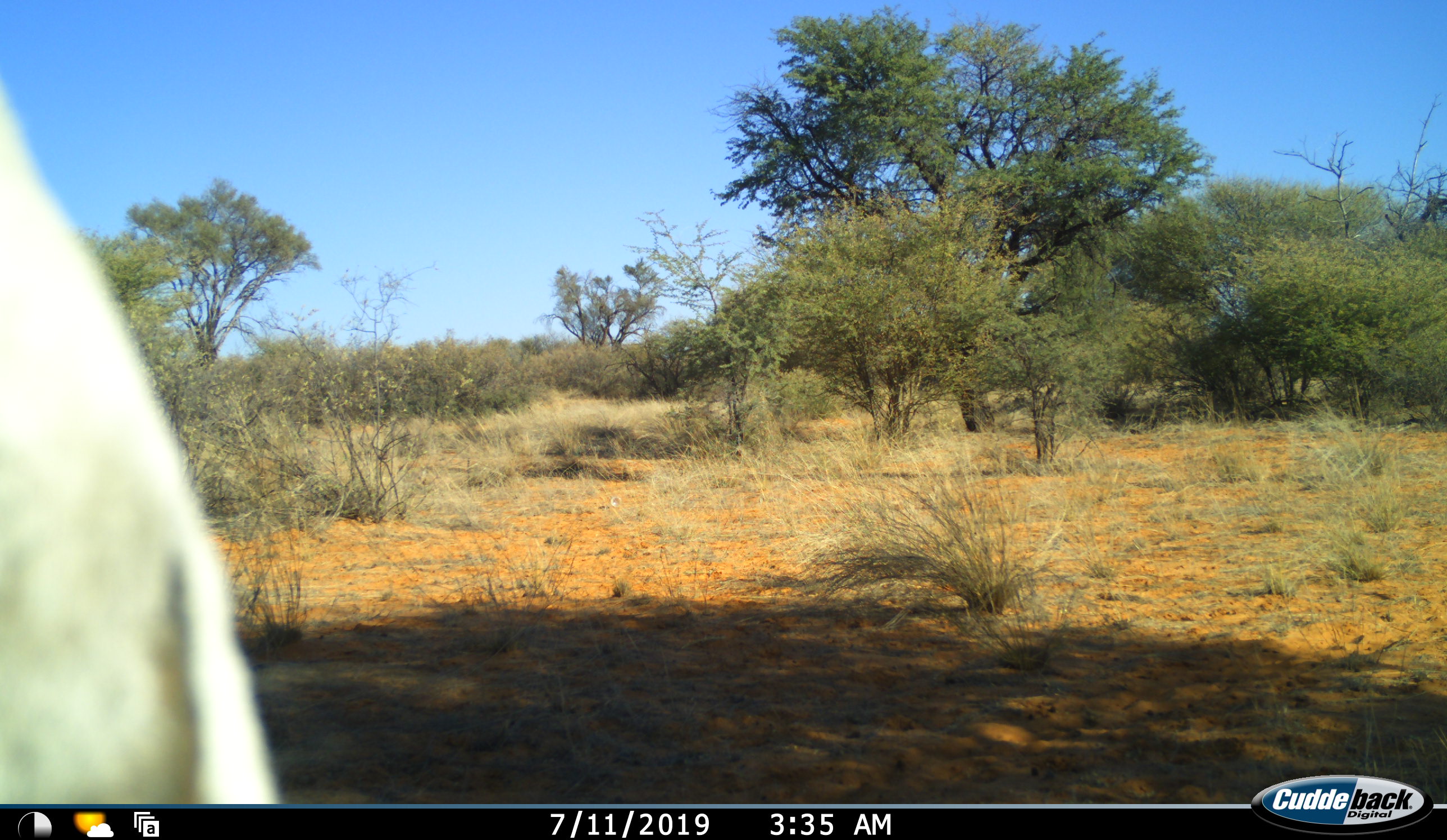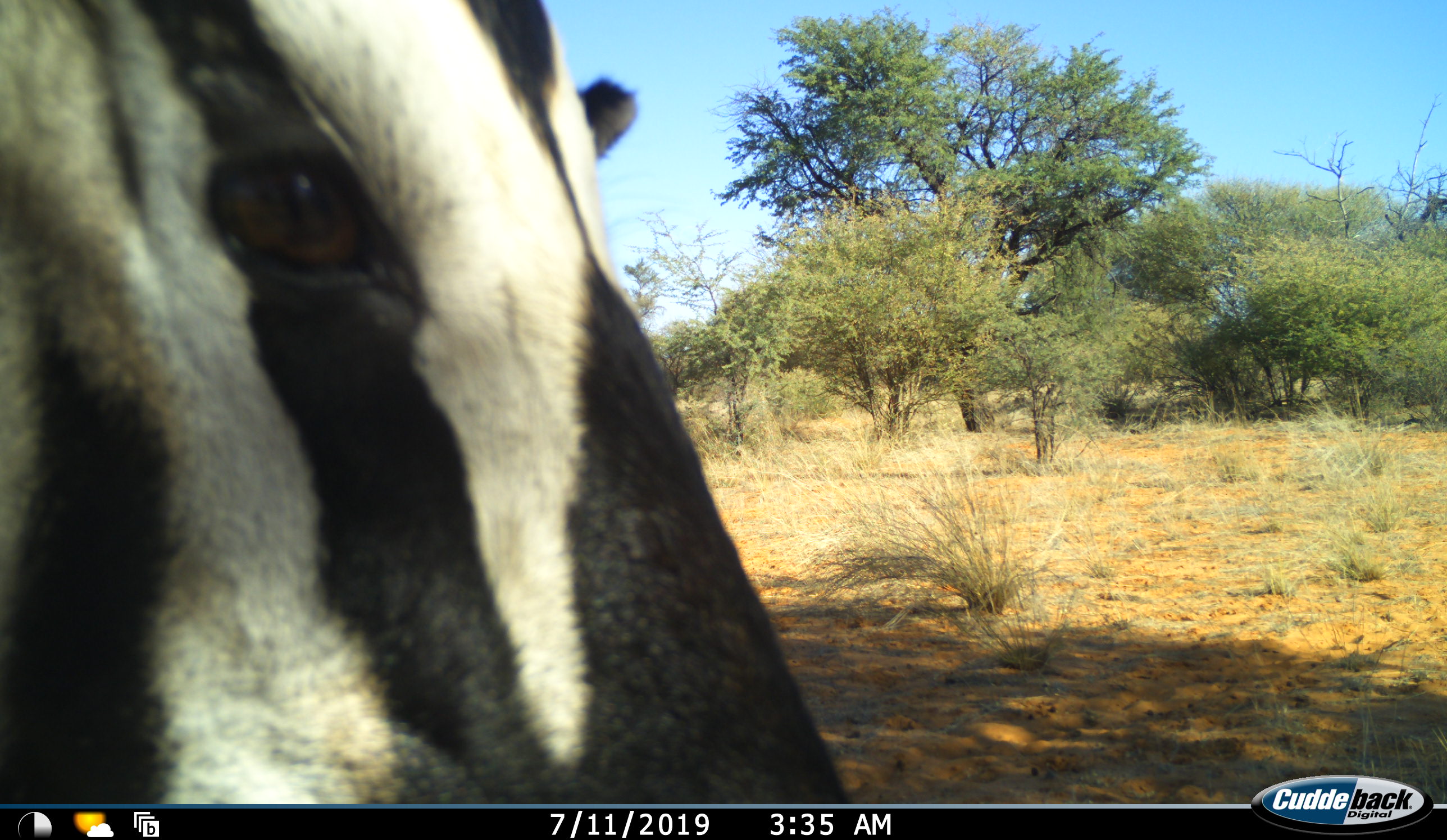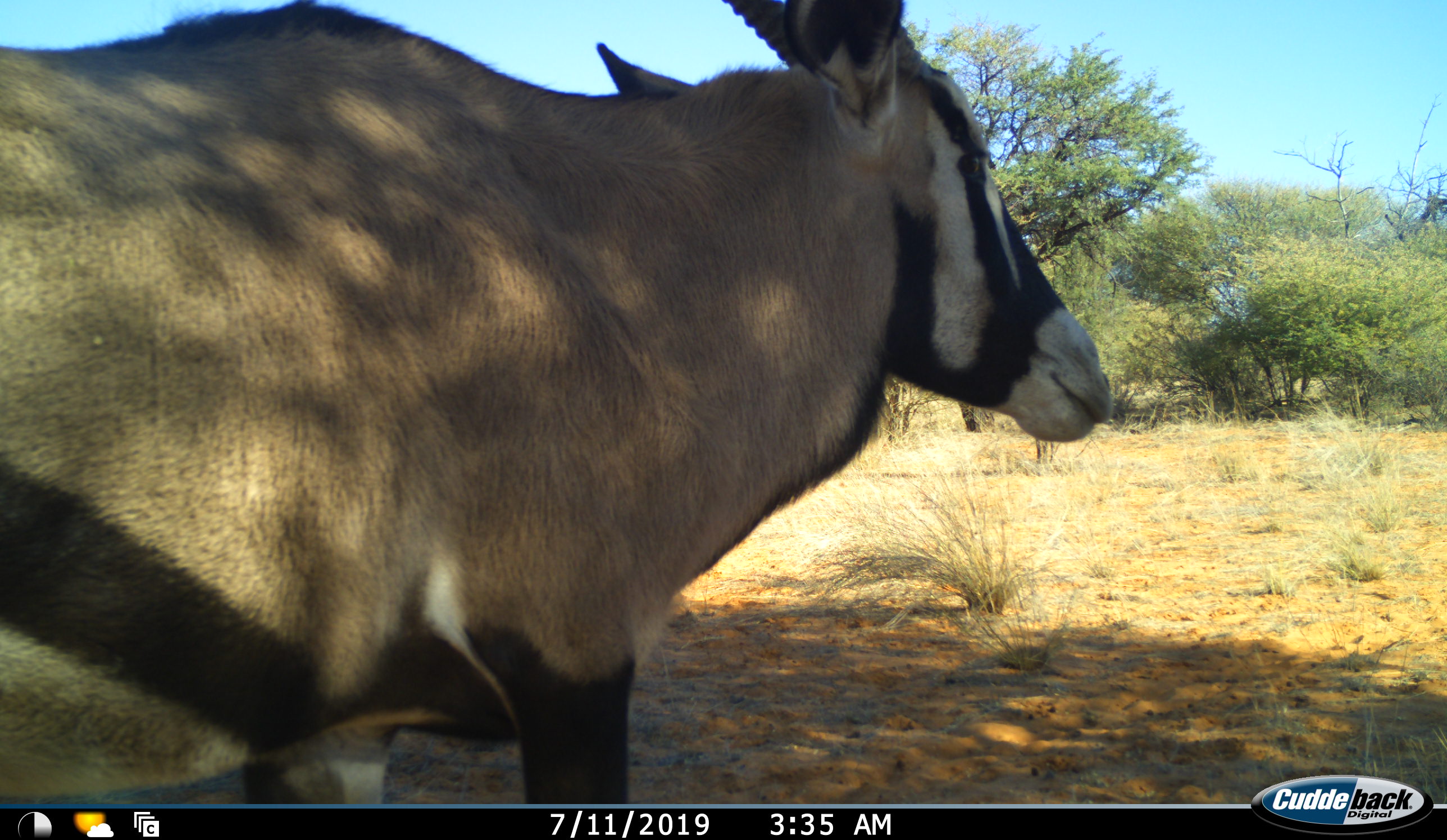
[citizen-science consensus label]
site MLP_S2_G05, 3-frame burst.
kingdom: Animalia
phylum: Chordata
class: Mammalia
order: Artiodactyla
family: Bovidae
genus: Oryx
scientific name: Oryx gazella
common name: gemsbok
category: oryx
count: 1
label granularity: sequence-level